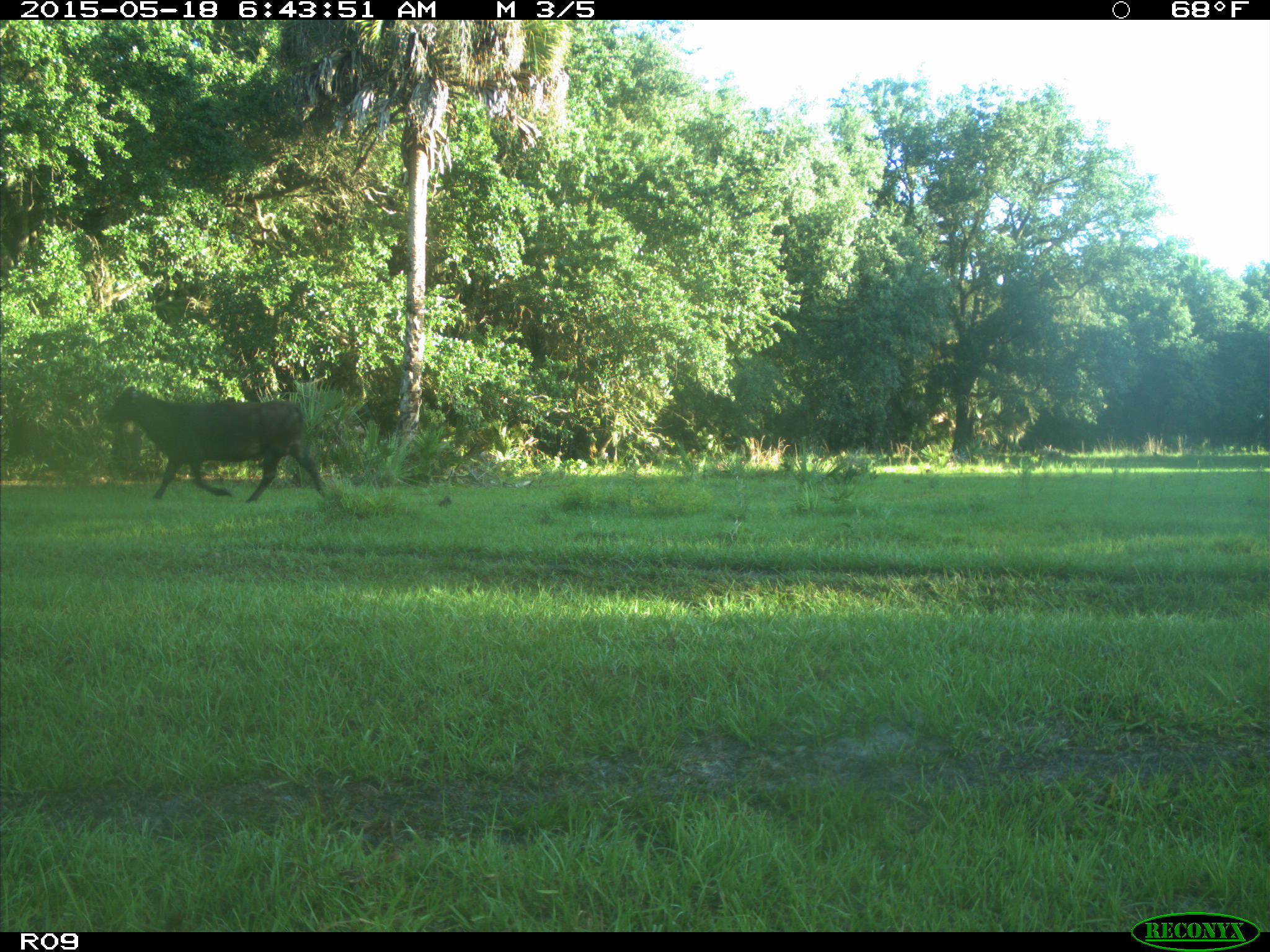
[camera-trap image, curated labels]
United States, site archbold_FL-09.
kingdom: Animalia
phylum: Chordata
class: Mammalia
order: Artiodactyla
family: Bovidae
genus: Bos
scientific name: Bos taurus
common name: domestic cow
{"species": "Bos taurus (domestic cow)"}